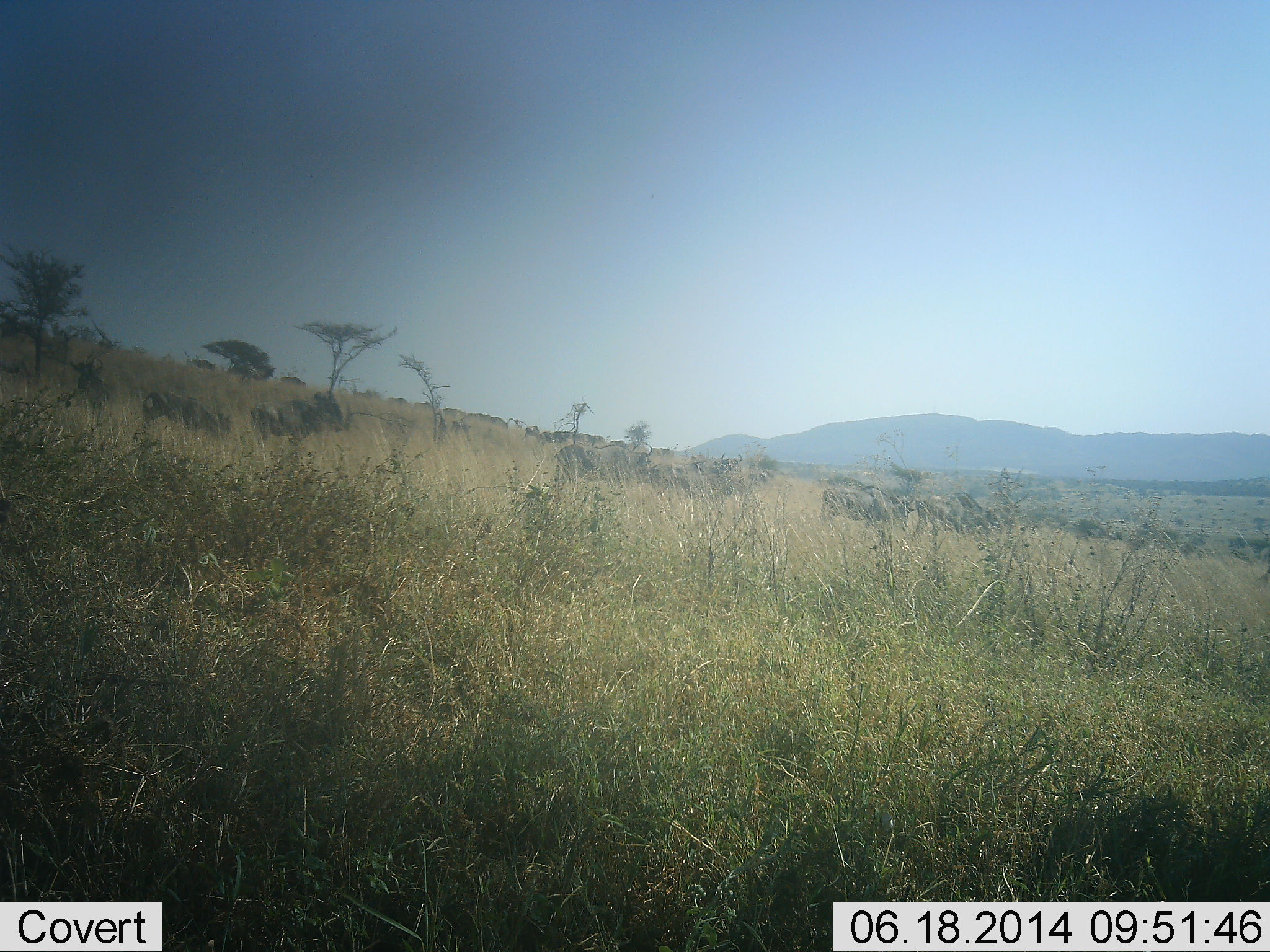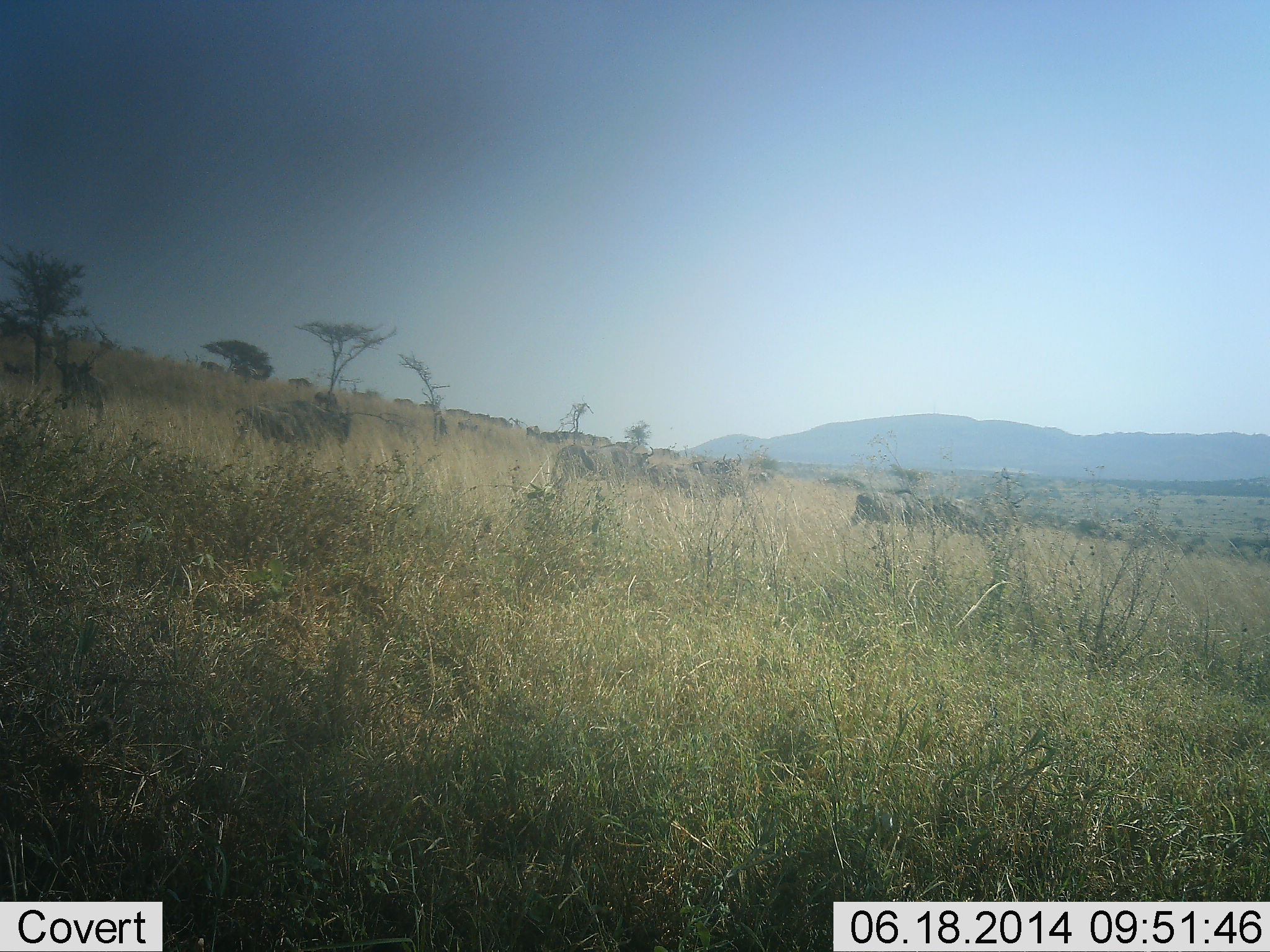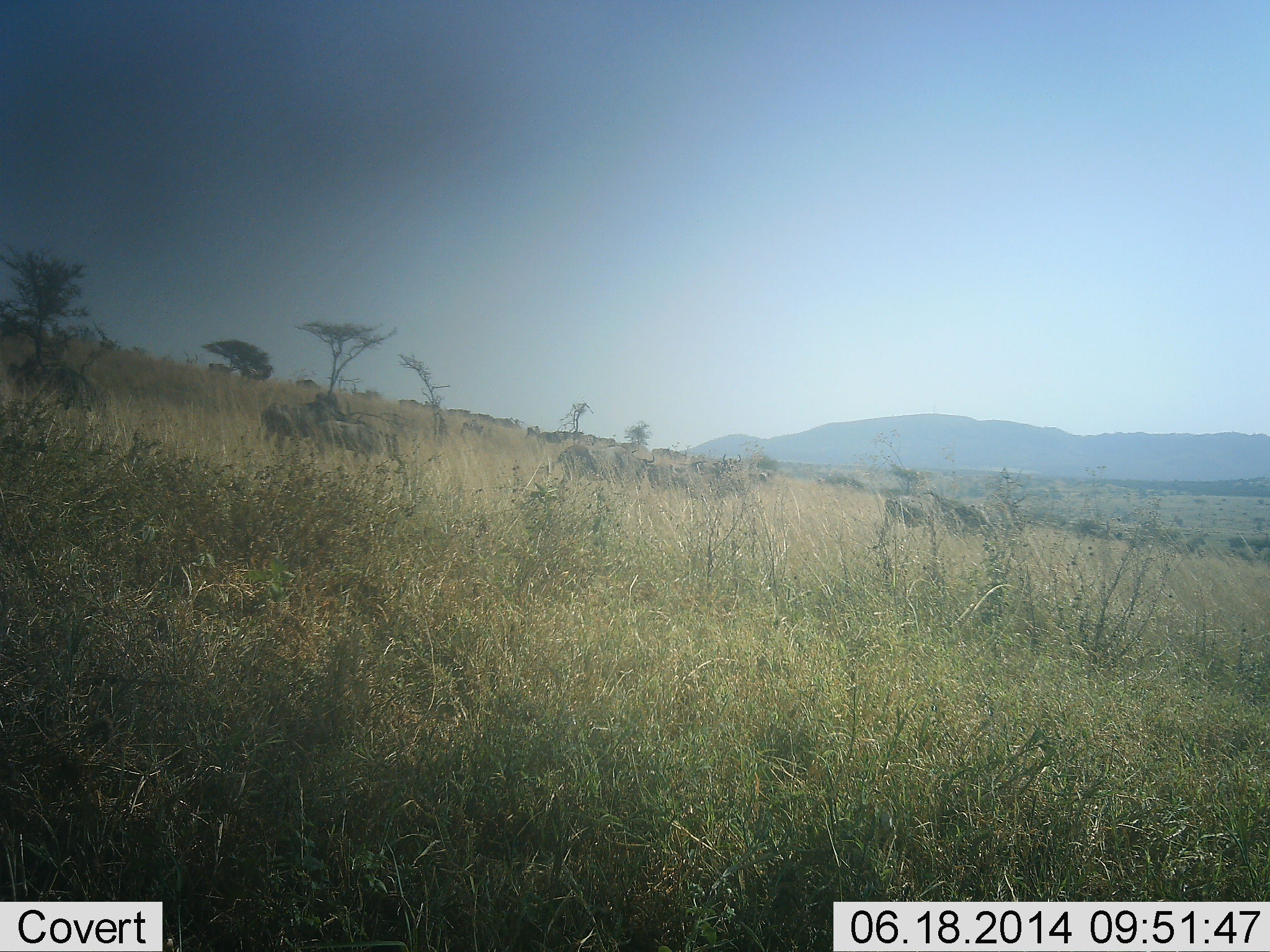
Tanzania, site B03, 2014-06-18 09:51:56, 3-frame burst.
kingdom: Animalia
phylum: Chordata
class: Mammalia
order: Artiodactyla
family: Bovidae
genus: Connochaetes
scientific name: Connochaetes taurinus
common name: blue wildebeest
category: wildebeest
Wildebeest (blue wildebeest) (Connochaetes taurinus), count 11-50. Behavior (volunteer vote fractions): standing 10%, resting 0%, moving 90%, interacting 0%. Young present (vote fraction): 0%. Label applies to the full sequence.